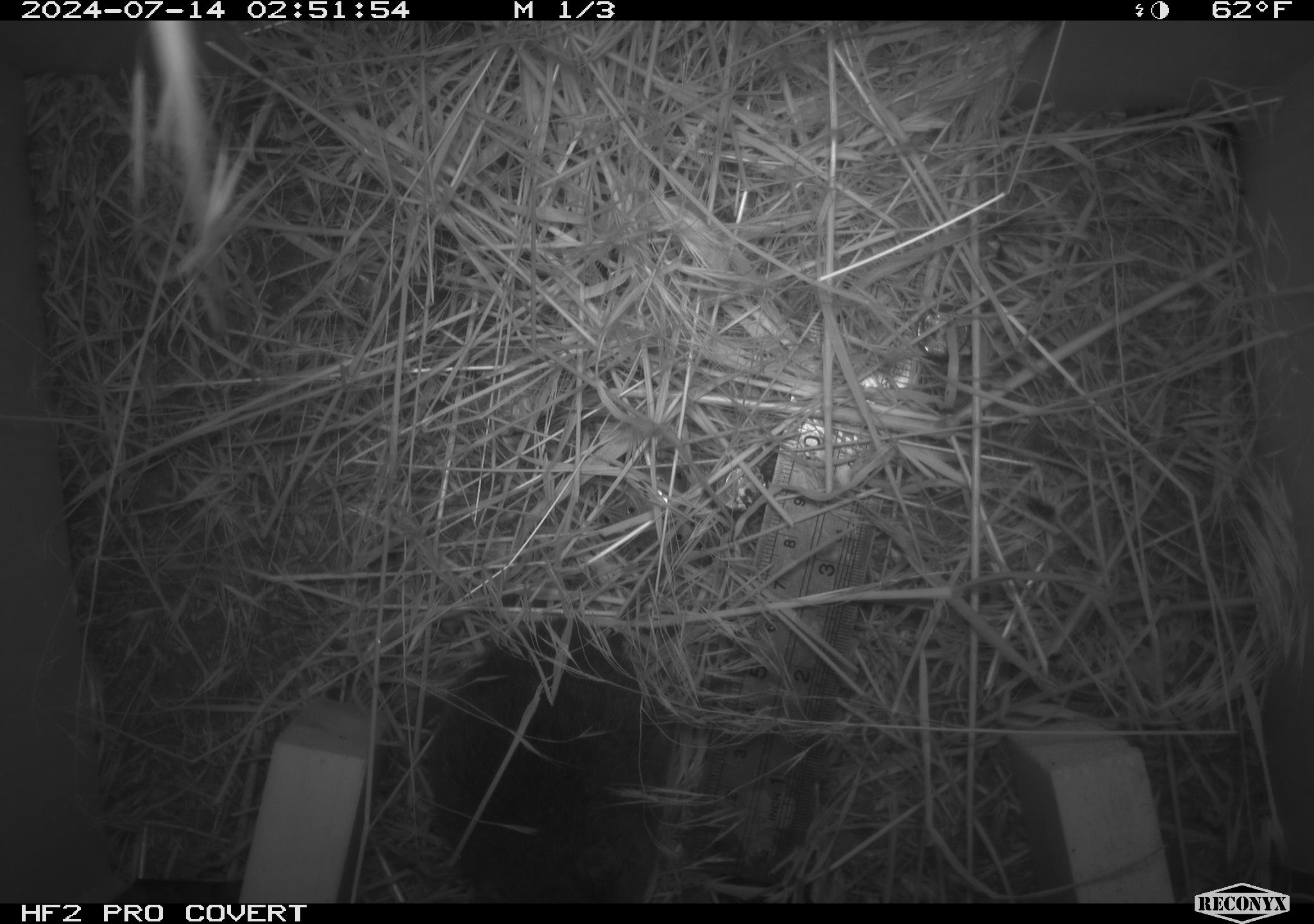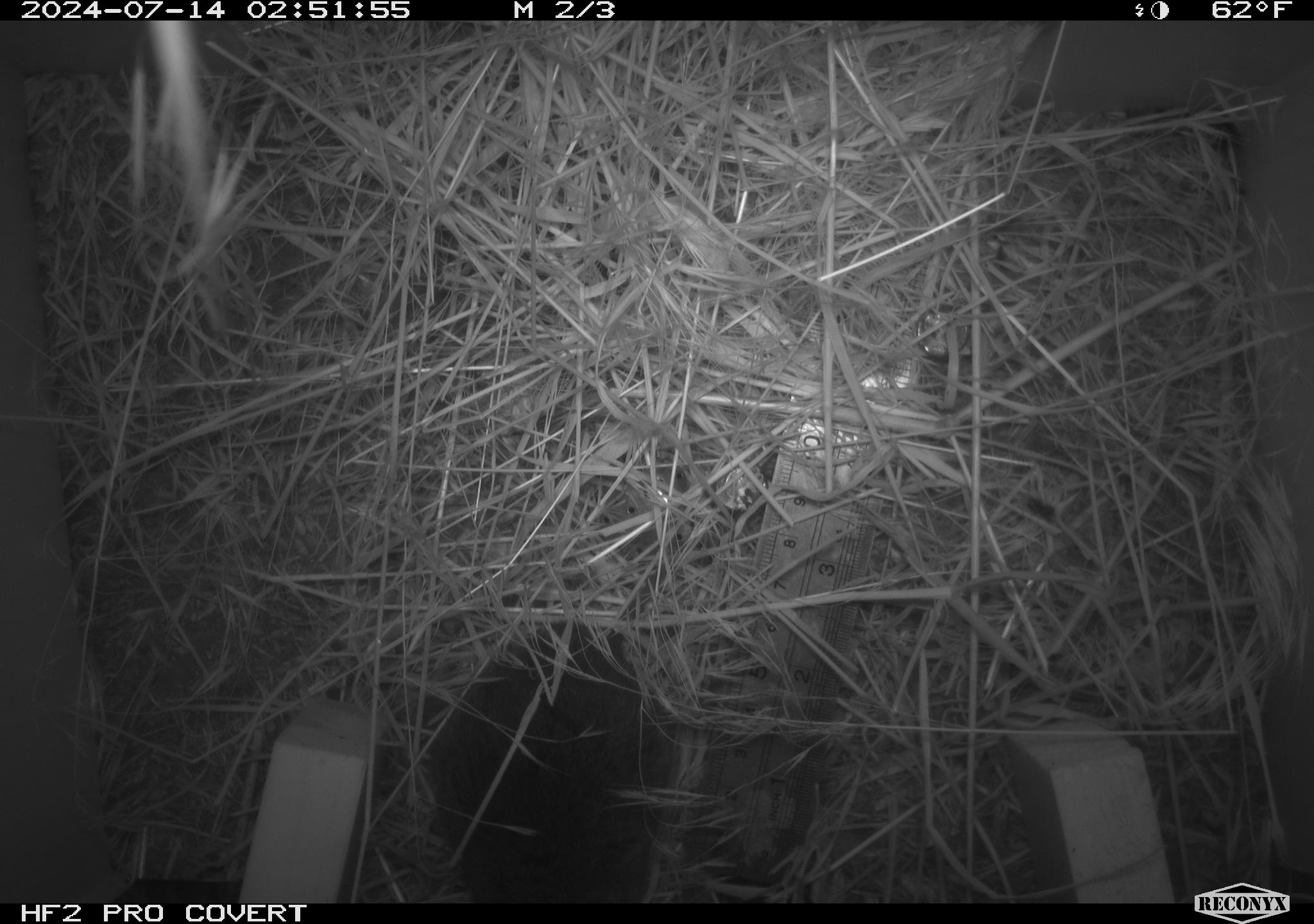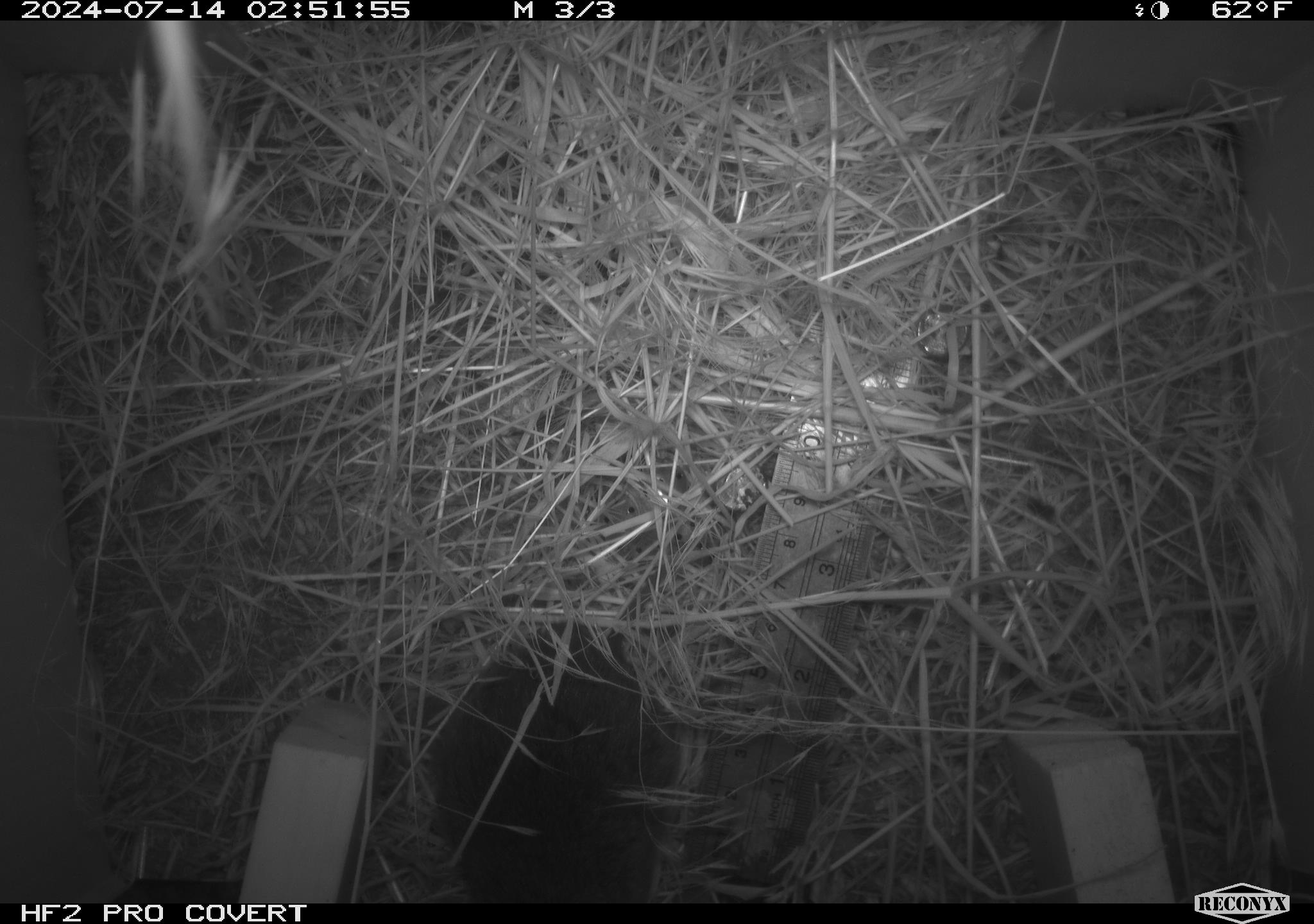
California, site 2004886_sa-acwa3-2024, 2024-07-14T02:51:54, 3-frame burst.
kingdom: Animalia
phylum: Chordata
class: Mammalia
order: Rodentia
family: Cricetidae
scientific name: Arvicolinae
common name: voles, lemmings, and muskrats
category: arvicolinae subfamily